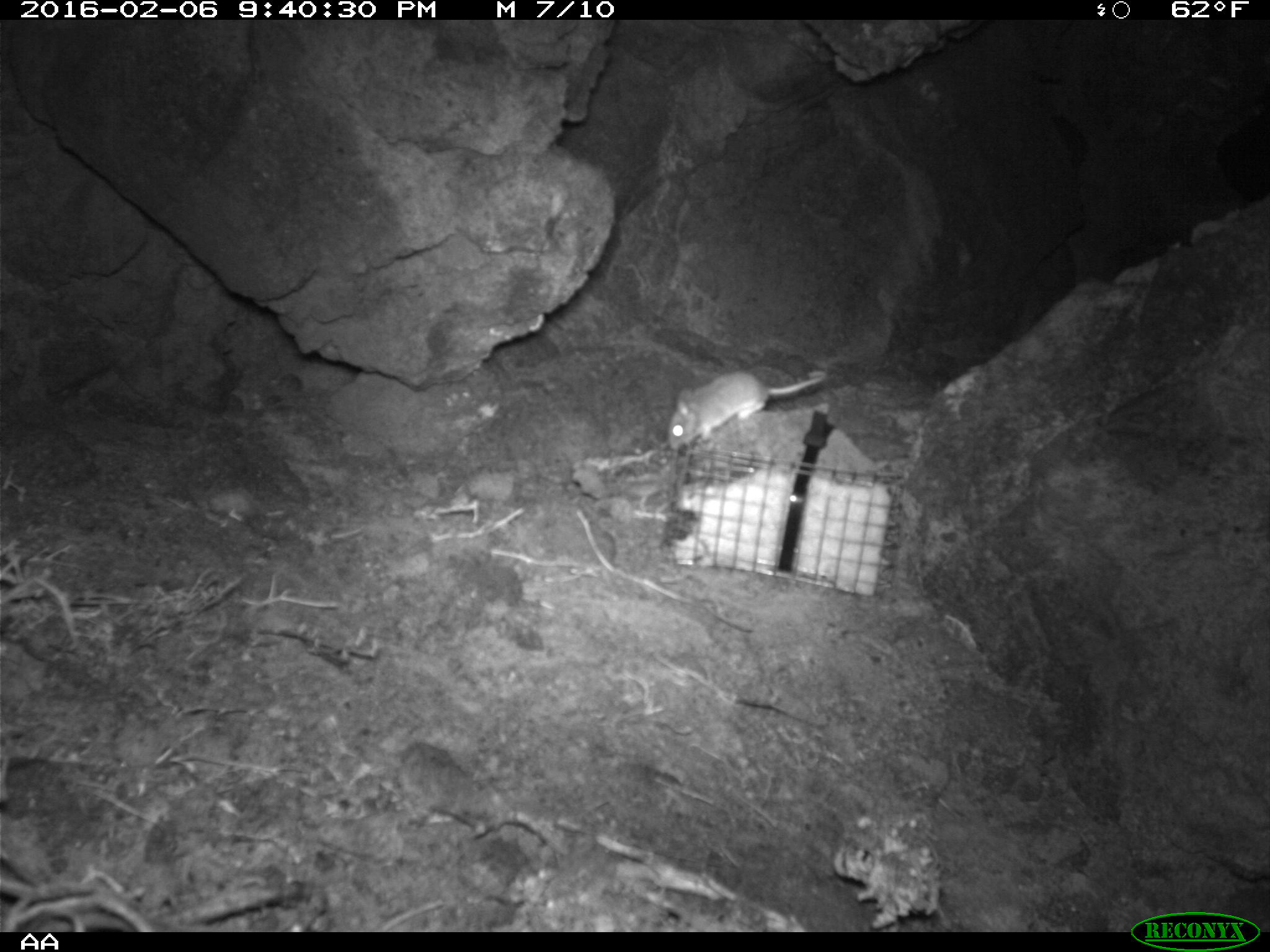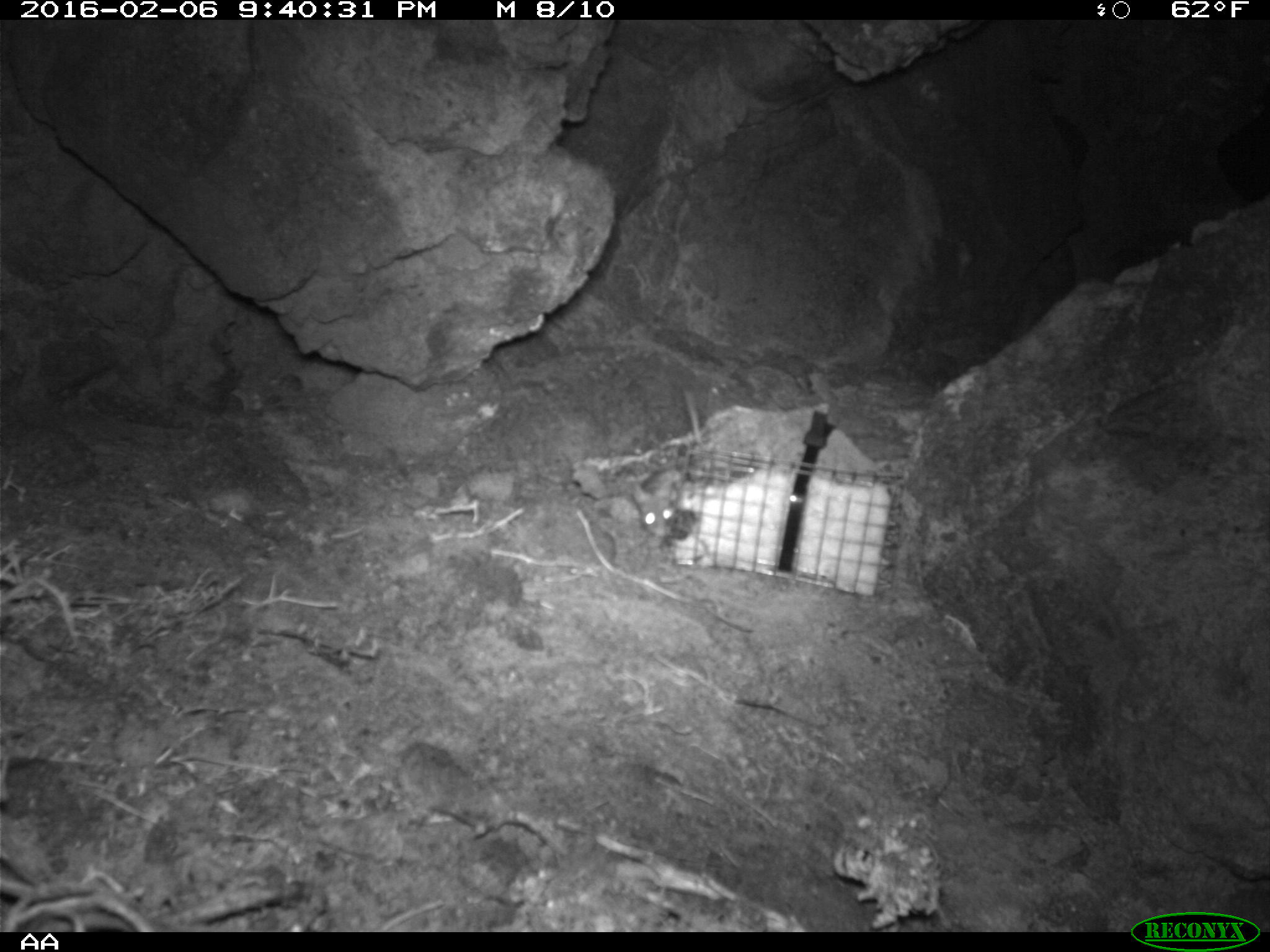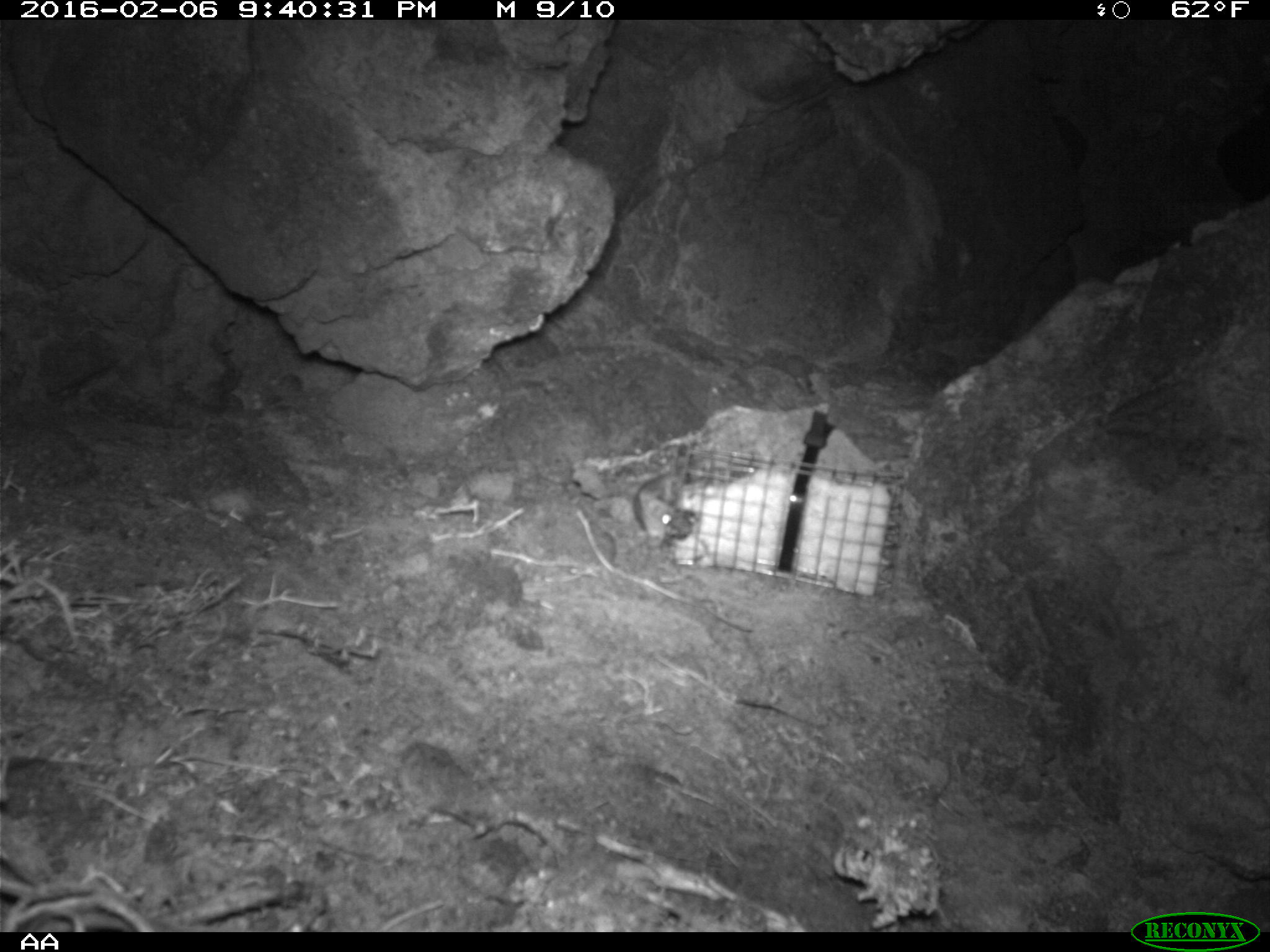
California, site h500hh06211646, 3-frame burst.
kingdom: Animalia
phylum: Chordata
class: Mammalia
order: Rodentia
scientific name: Rodentia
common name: rodent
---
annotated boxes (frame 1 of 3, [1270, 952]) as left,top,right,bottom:
rodent: 665,367,830,452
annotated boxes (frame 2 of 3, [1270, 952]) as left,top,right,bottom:
rodent: 630,389,703,538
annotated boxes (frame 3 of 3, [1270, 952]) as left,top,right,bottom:
rodent: 633,471,685,547